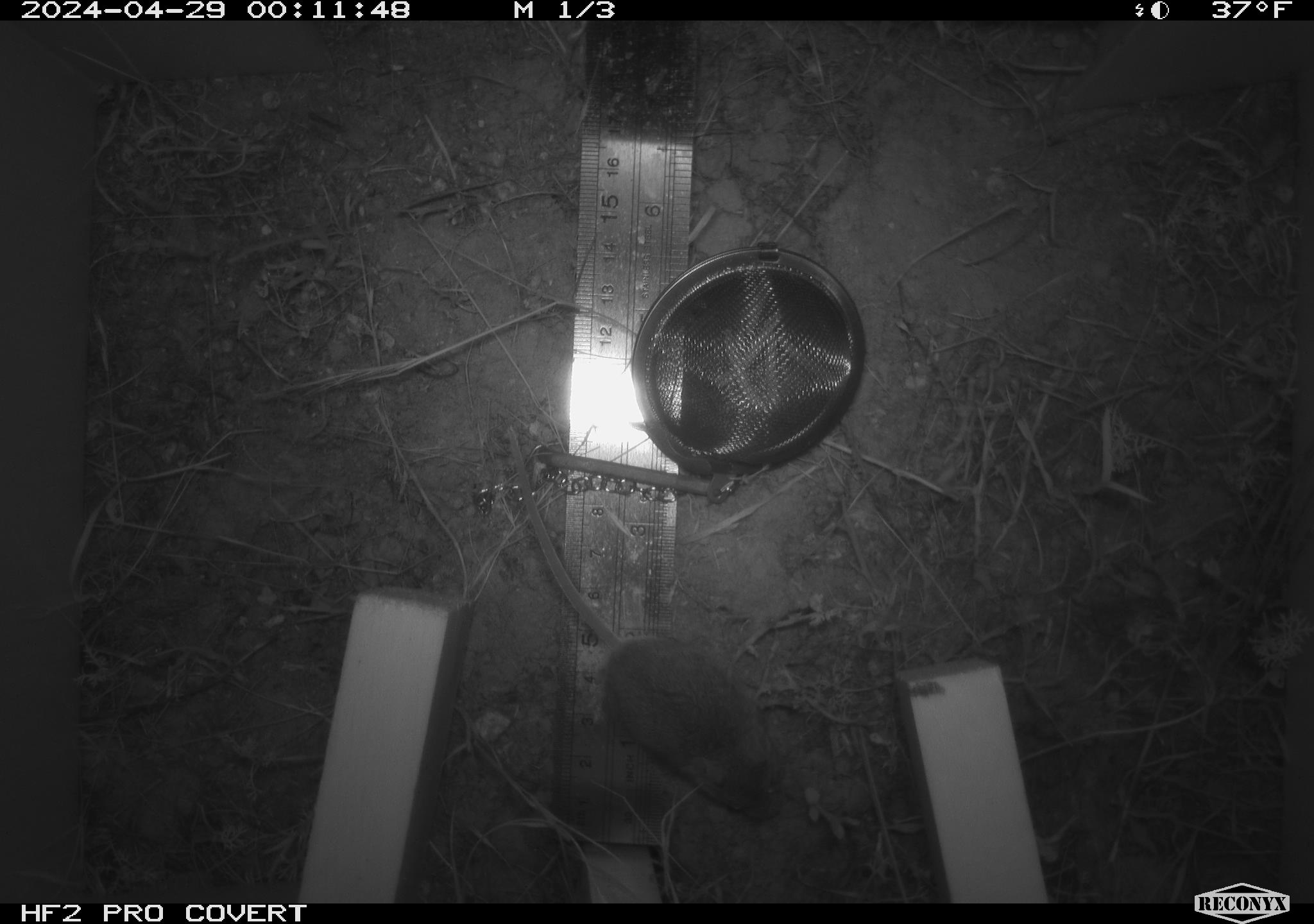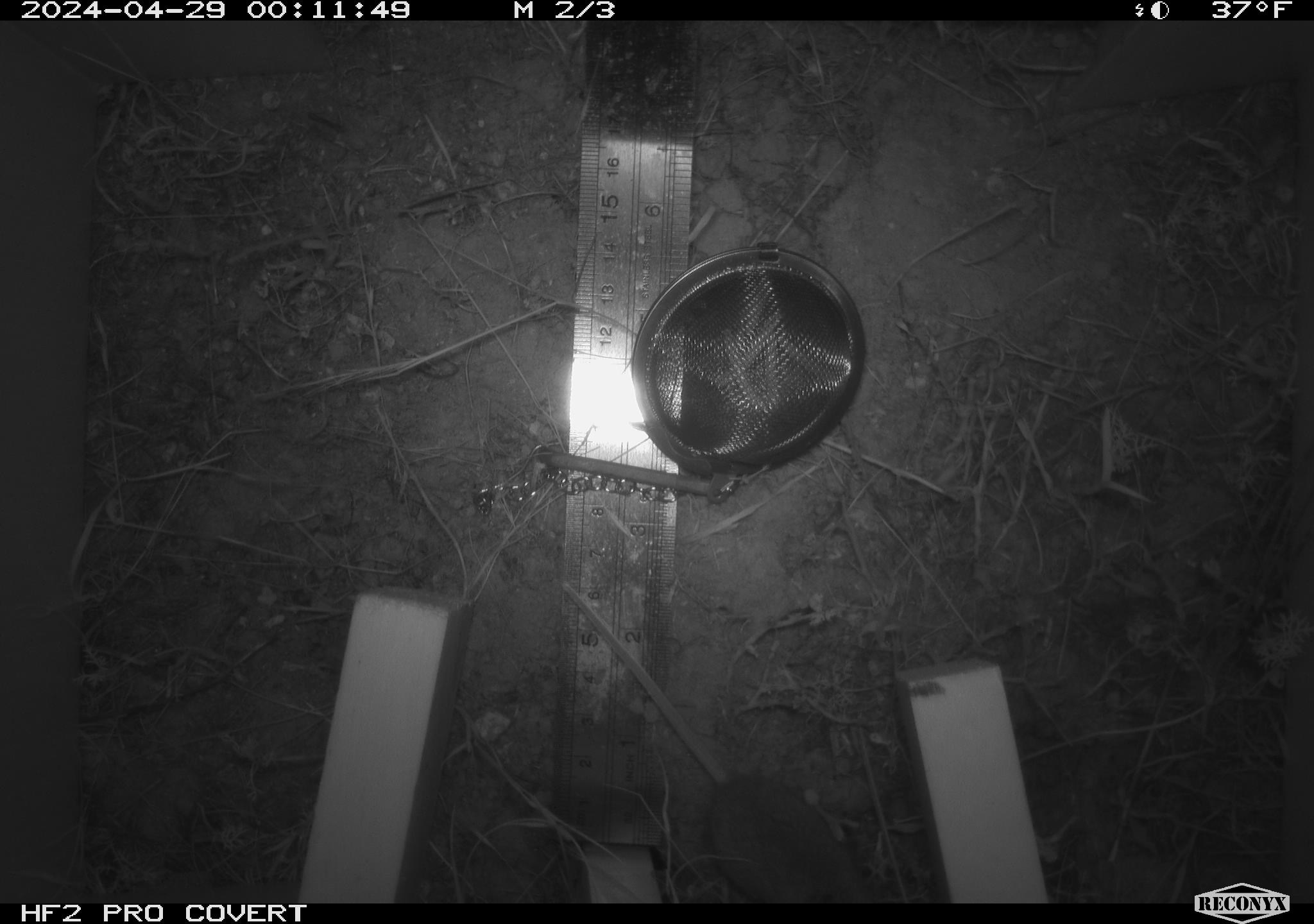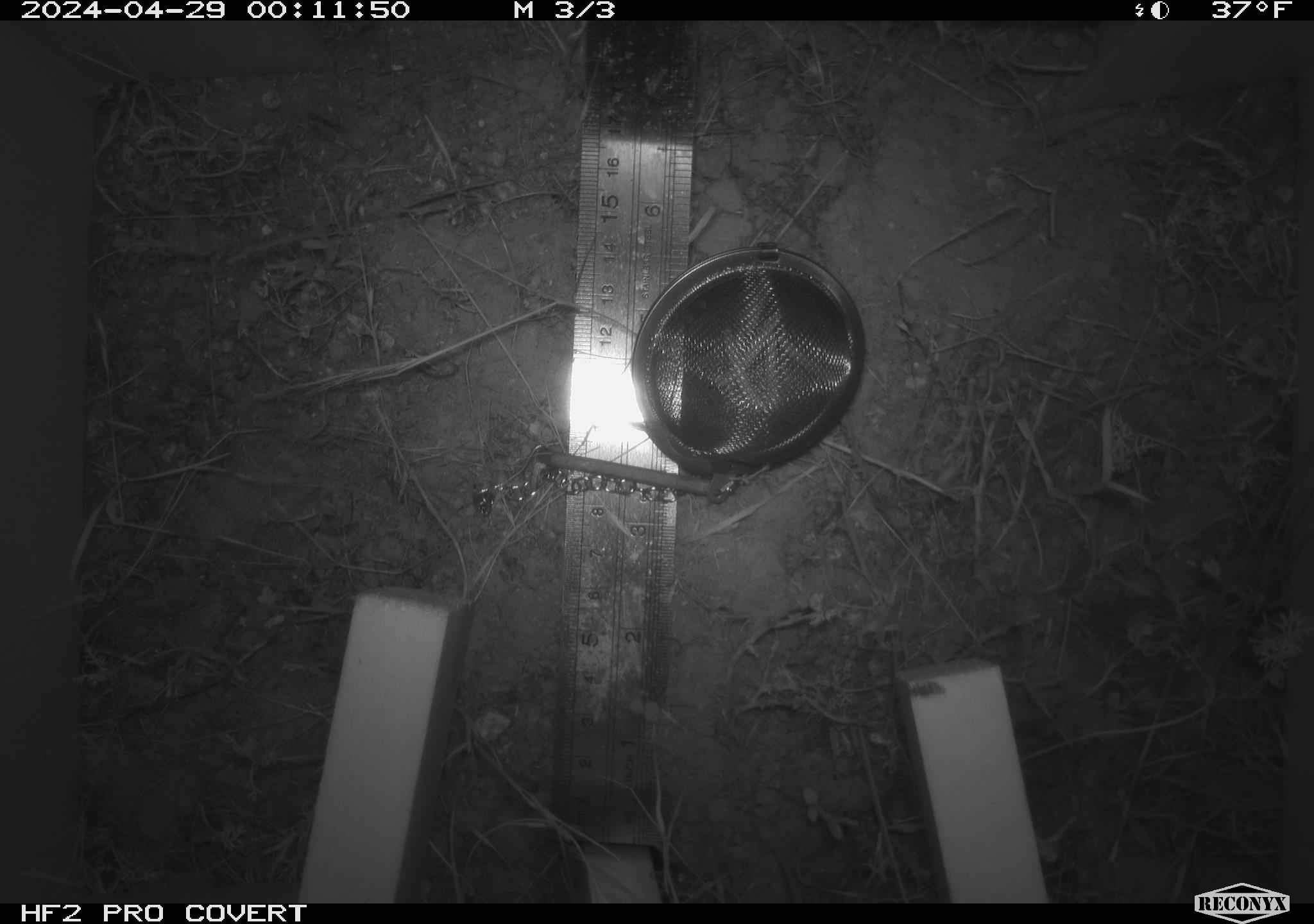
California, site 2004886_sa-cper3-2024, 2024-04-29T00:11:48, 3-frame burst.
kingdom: Animalia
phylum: Chordata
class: Mammalia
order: Rodentia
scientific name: Rodentia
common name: rodent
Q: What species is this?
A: Rodent (Rodentia).